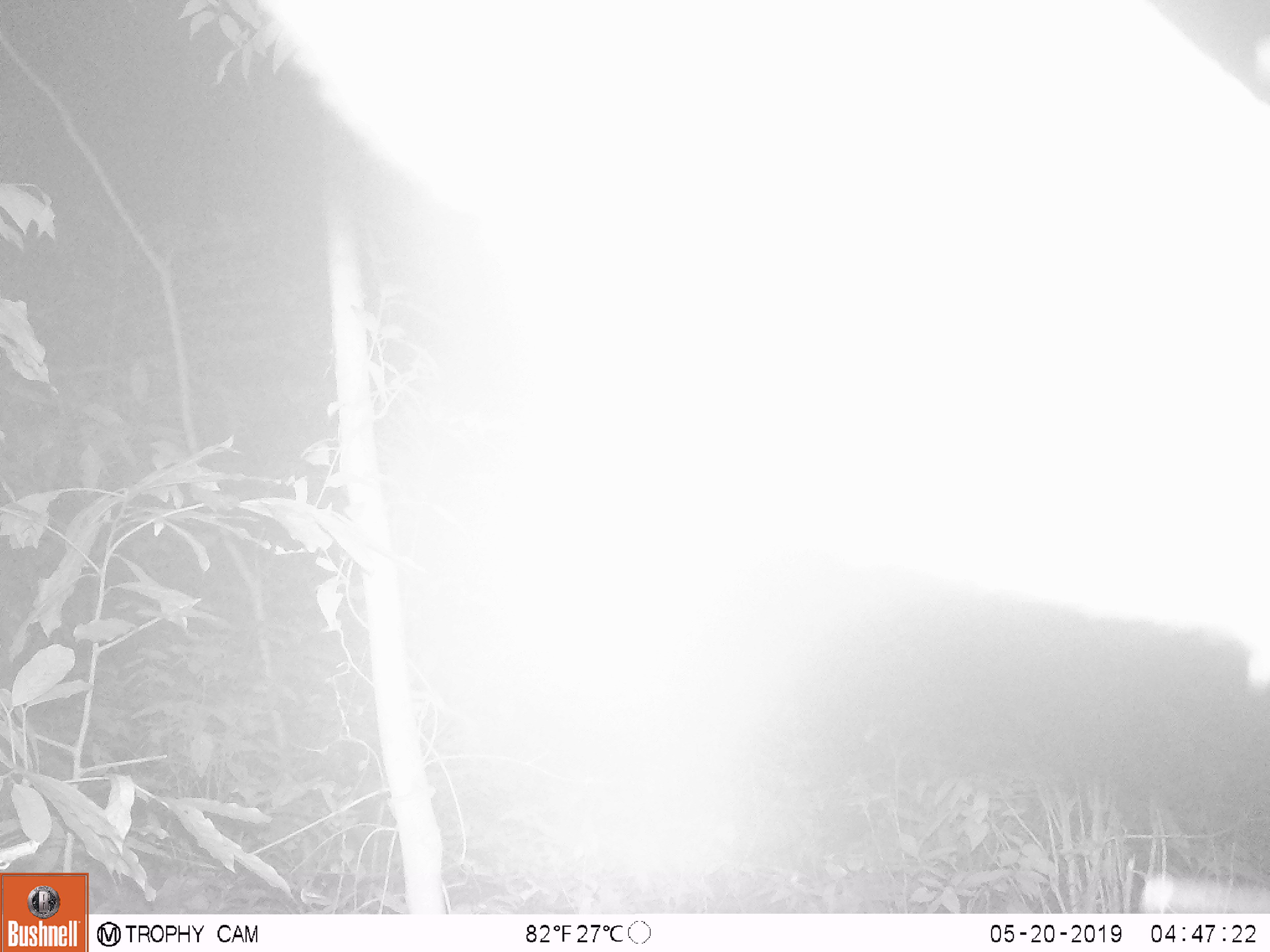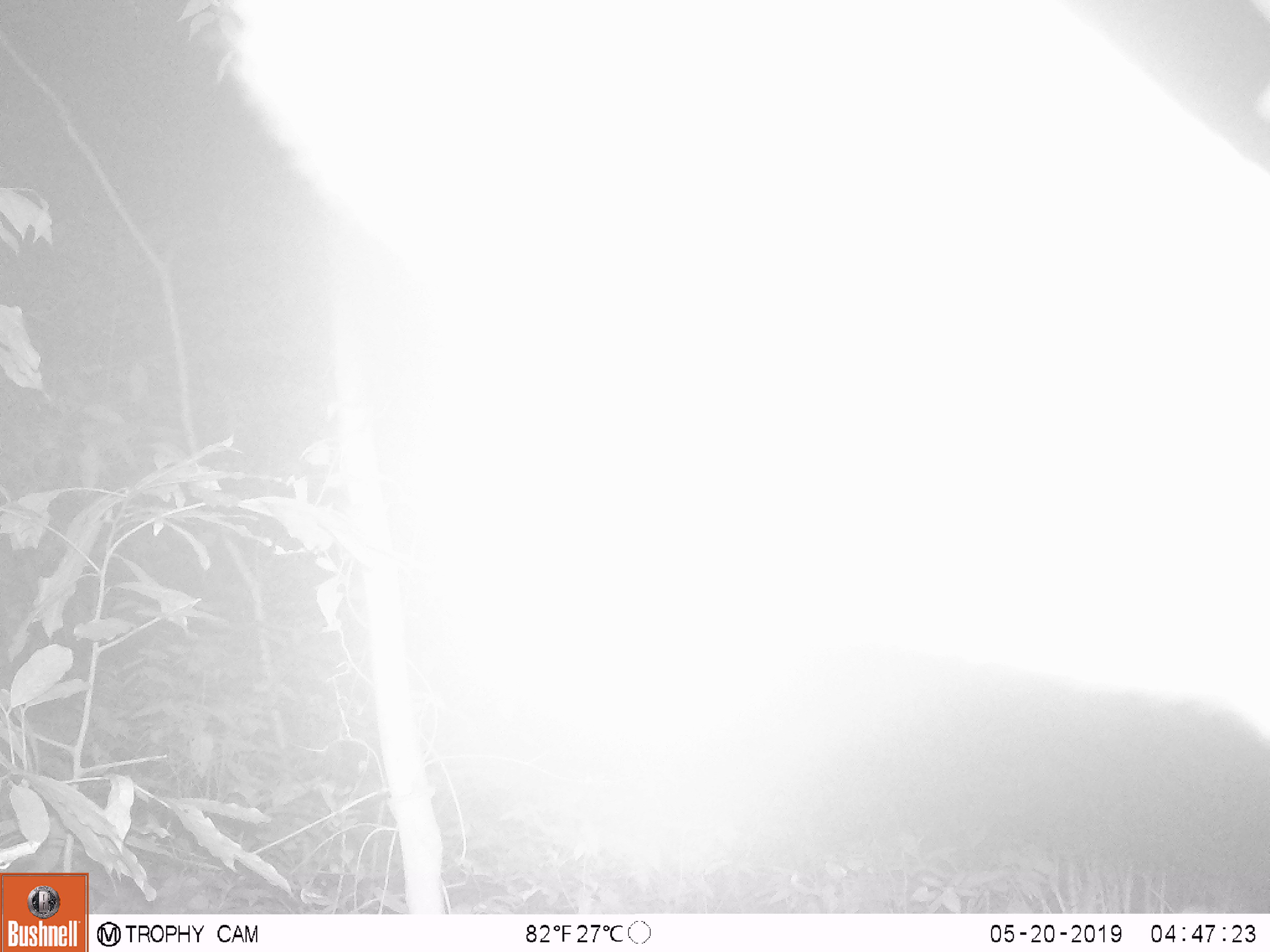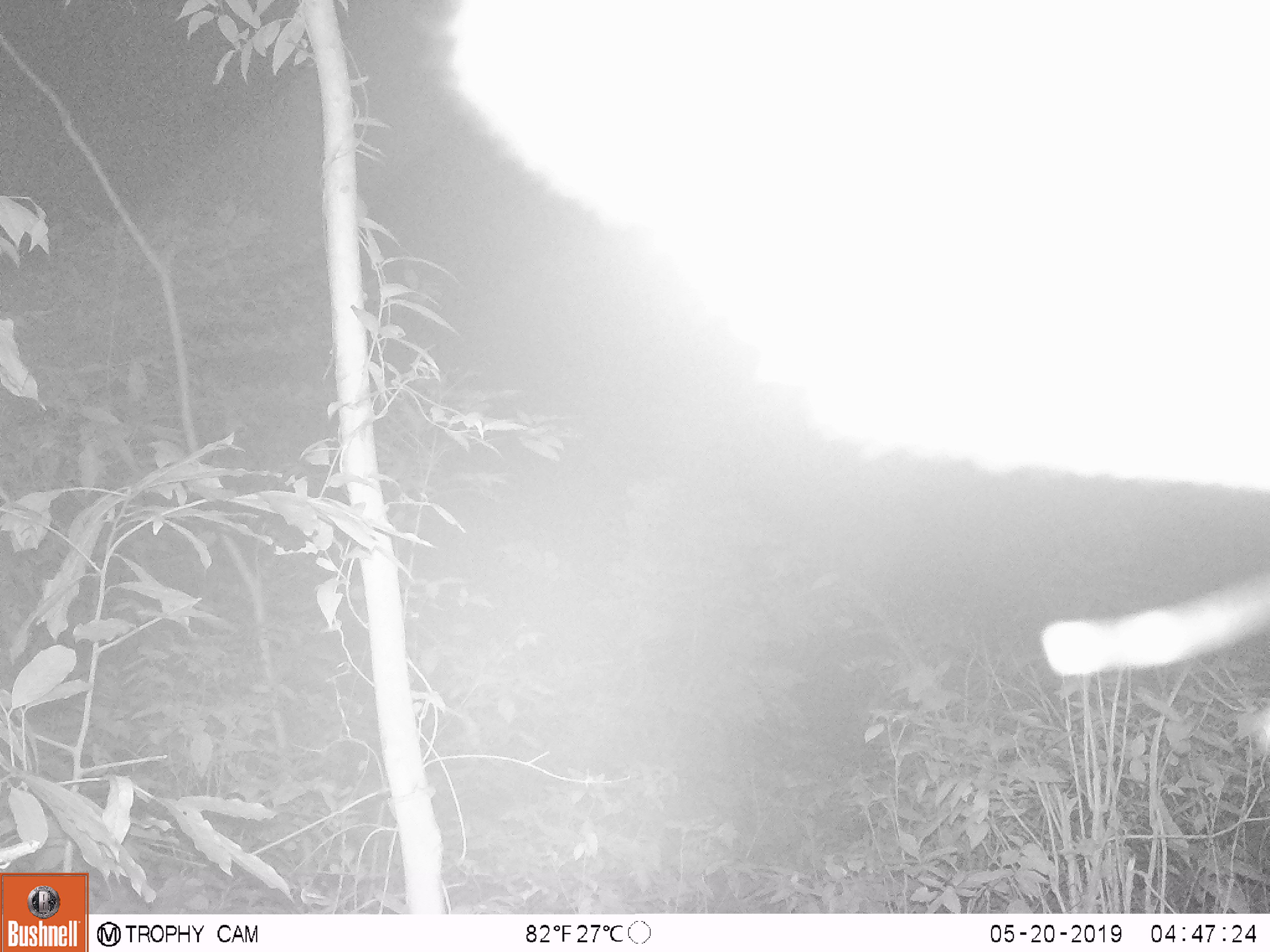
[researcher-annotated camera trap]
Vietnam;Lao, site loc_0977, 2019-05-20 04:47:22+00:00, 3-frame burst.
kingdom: Animalia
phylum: Chordata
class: Mammalia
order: Artiodactyla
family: Bovidae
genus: Capricornis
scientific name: Capricornis sumatraensis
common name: chinese serow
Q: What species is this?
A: Chinese serow (Capricornis sumatraensis).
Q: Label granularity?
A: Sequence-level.